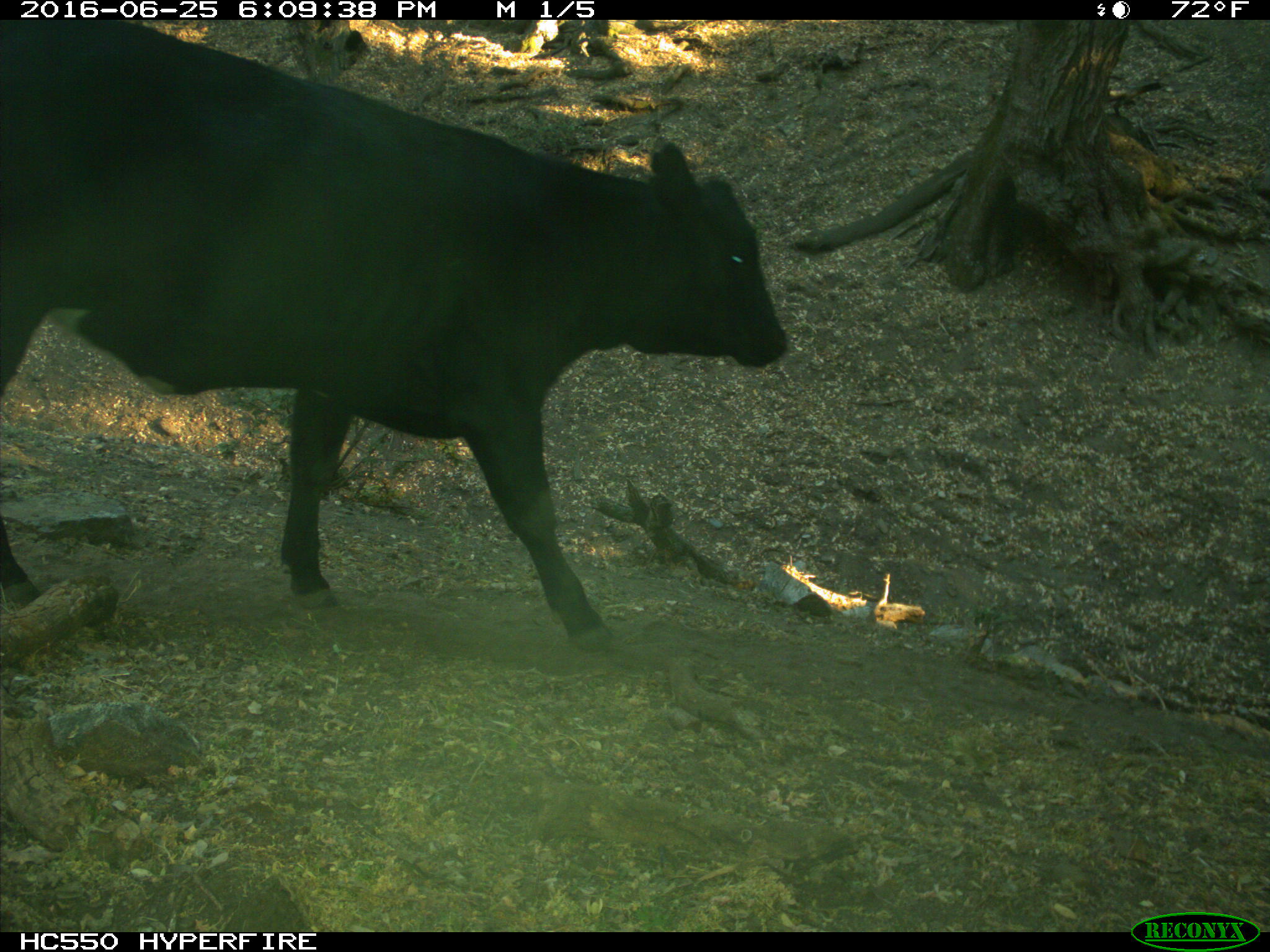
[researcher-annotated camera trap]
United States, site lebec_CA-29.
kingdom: Animalia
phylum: Chordata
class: Mammalia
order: Artiodactyla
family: Bovidae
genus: Bos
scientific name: Bos taurus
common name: domestic cow